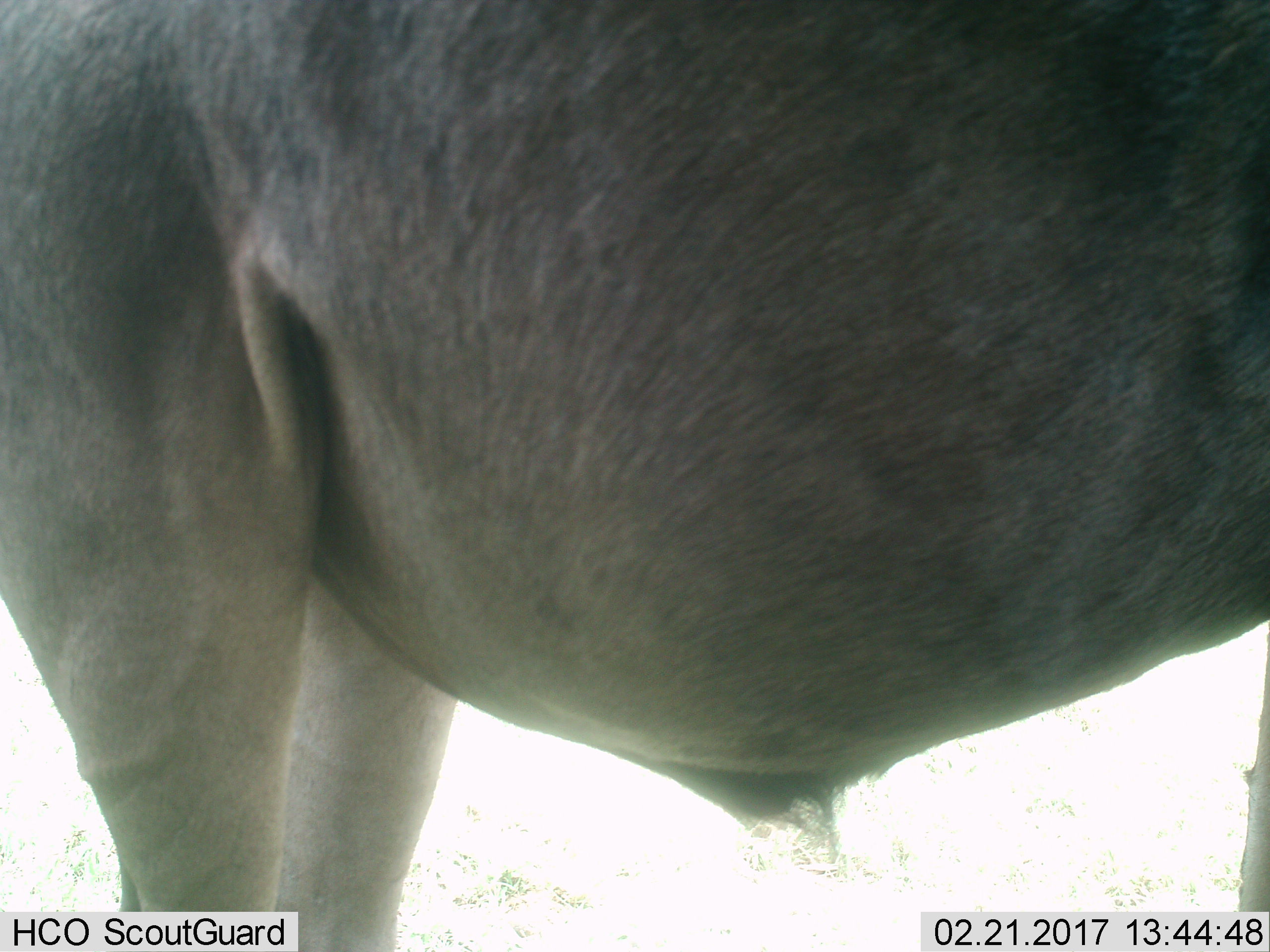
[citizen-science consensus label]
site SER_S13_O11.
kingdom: Animalia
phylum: Chordata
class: Mammalia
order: Artiodactyla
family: Bovidae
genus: Connochaetes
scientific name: Connochaetes taurinus taurinus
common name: blue wildebeest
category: wildebeestblue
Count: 1.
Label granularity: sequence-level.